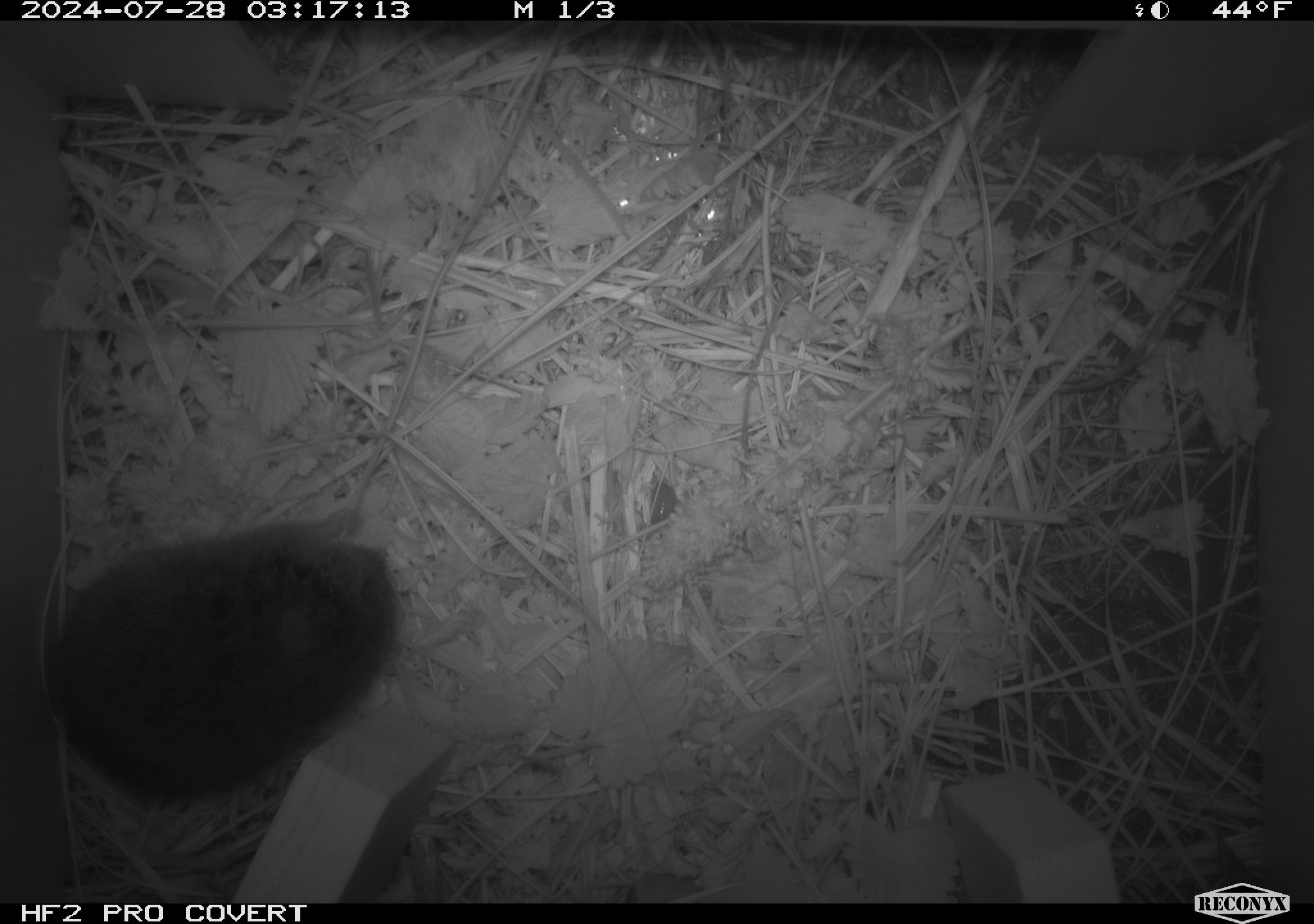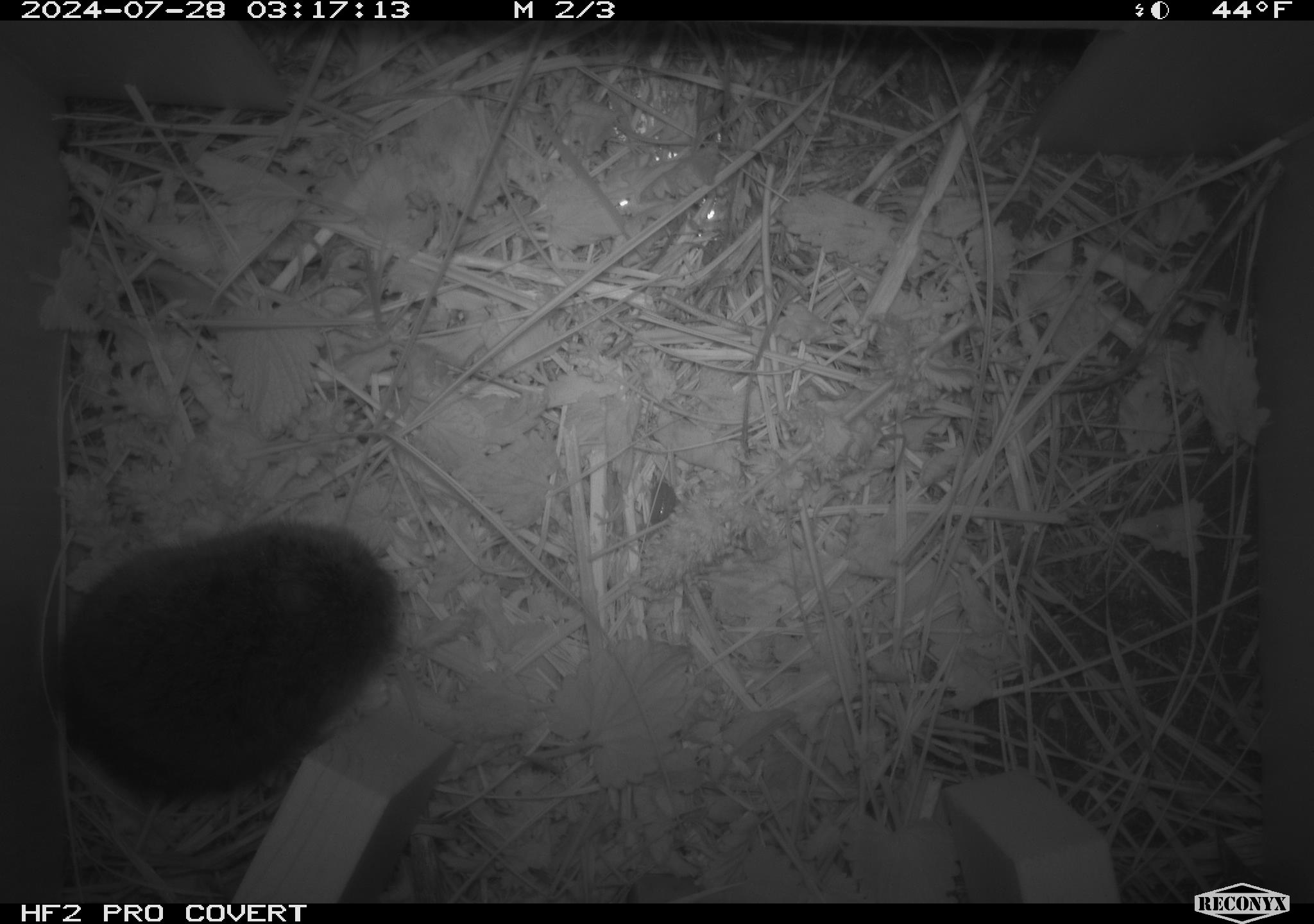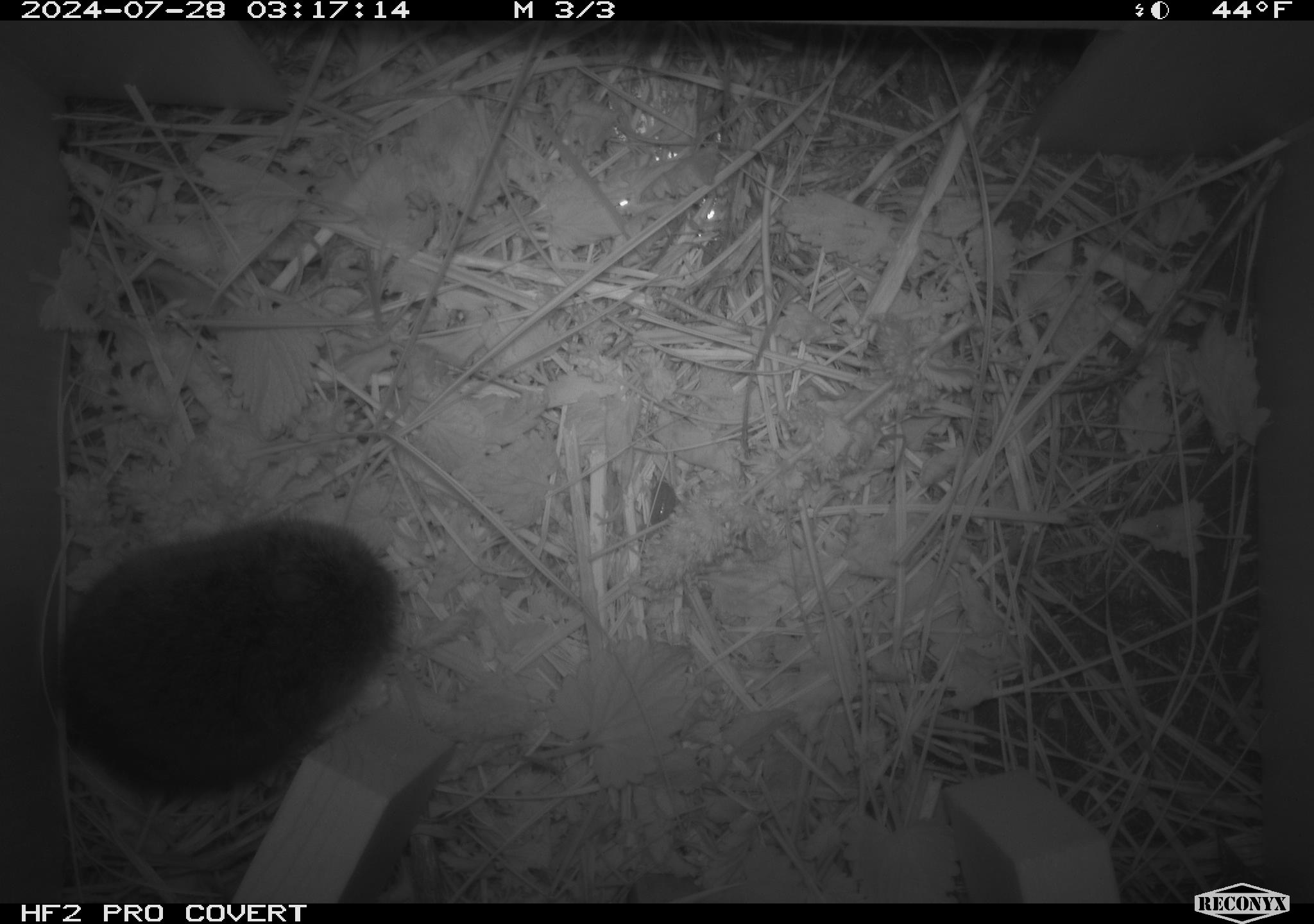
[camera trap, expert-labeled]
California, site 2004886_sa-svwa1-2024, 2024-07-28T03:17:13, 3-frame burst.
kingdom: Animalia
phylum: Chordata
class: Mammalia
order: Rodentia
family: Cricetidae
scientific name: Arvicolinae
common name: voles, lemmings, and muskrats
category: arvicolinae subfamily